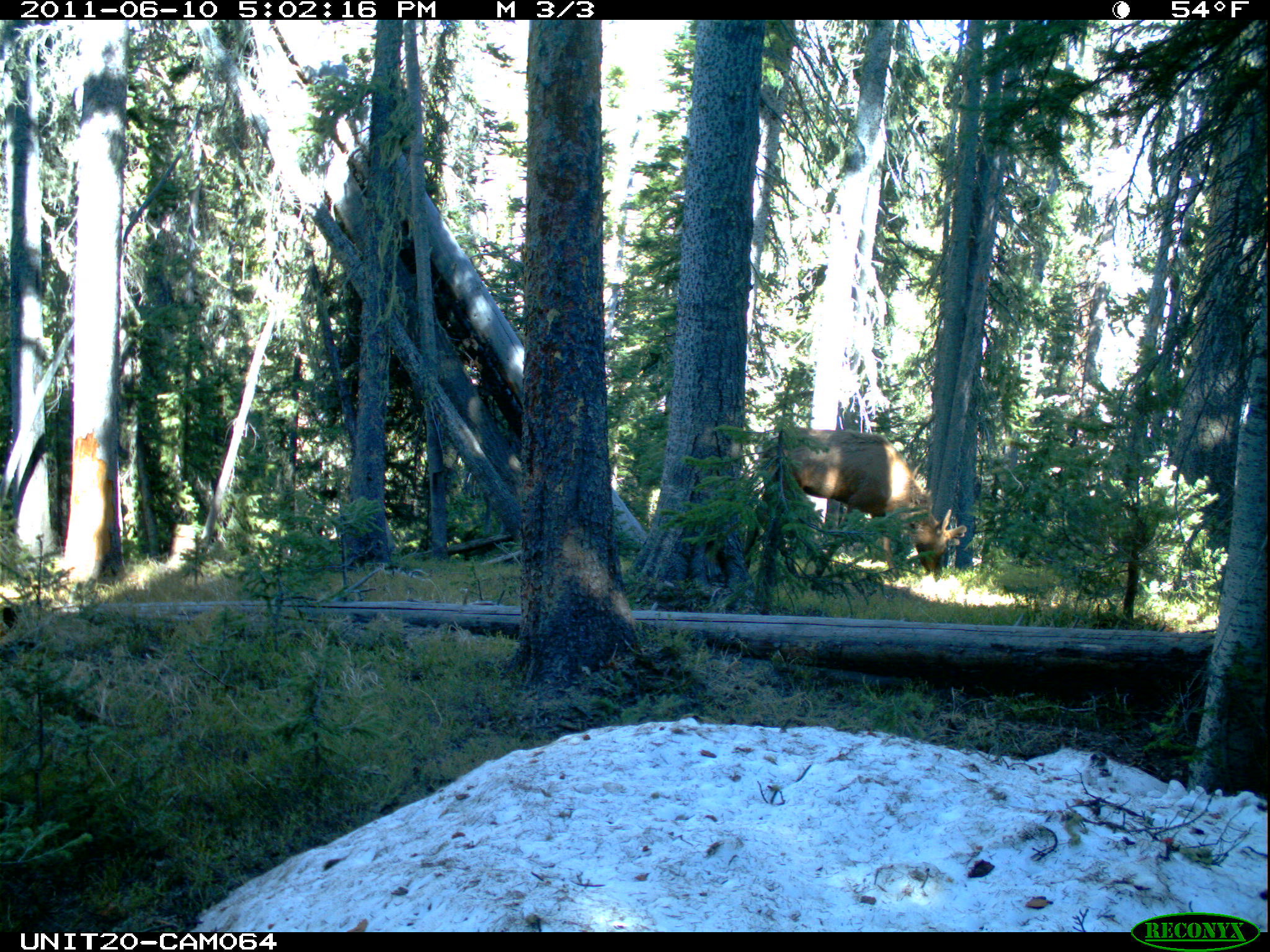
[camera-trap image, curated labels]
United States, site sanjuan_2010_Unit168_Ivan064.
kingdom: Animalia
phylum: Chordata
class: Mammalia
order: Artiodactyla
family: Cervidae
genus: Cervus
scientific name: Cervus elaphus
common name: red deer